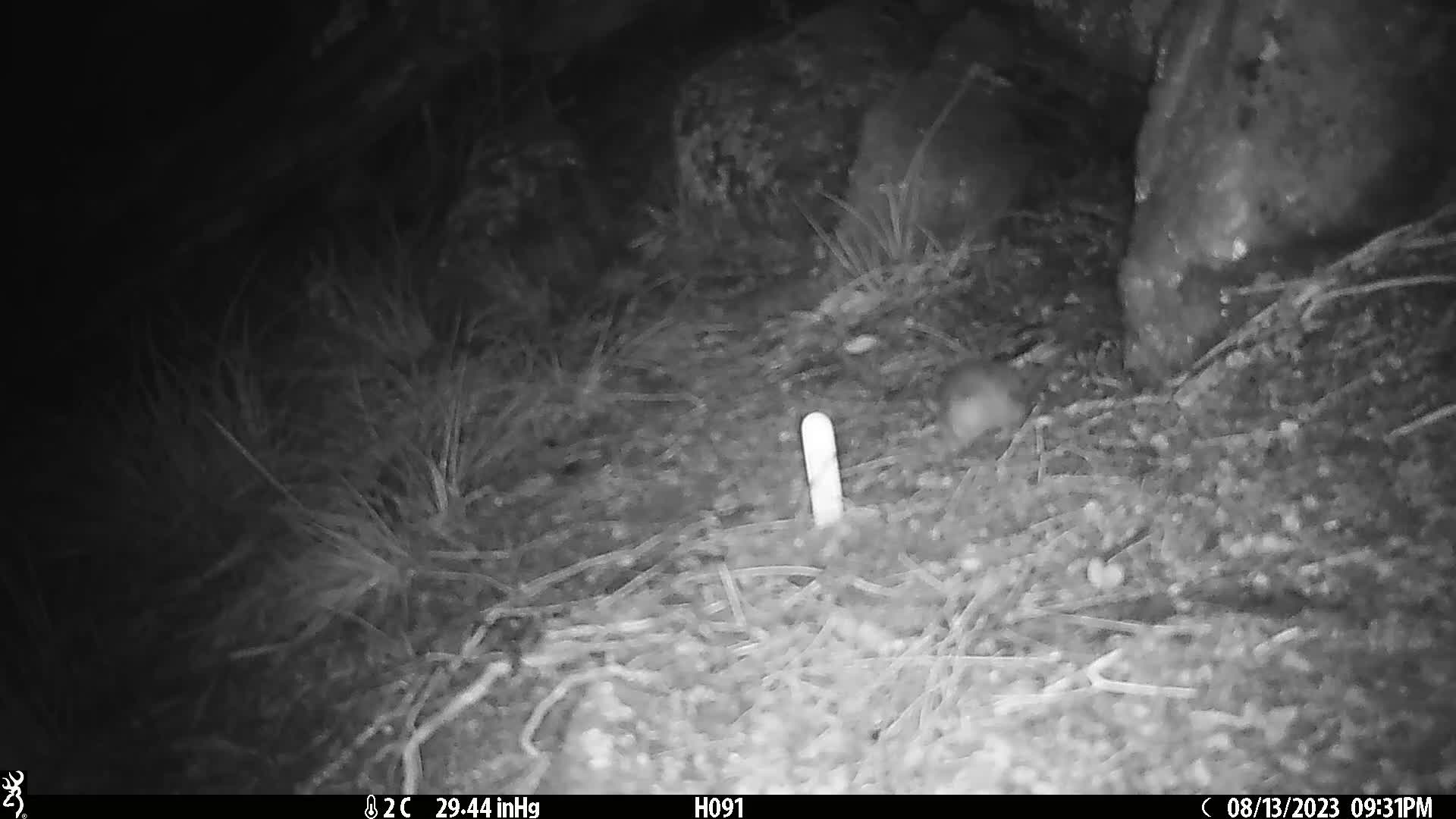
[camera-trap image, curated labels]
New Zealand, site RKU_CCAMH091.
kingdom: Animalia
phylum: Chordata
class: Mammalia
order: Rodentia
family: Muridae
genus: Rattus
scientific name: Rattus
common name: rat